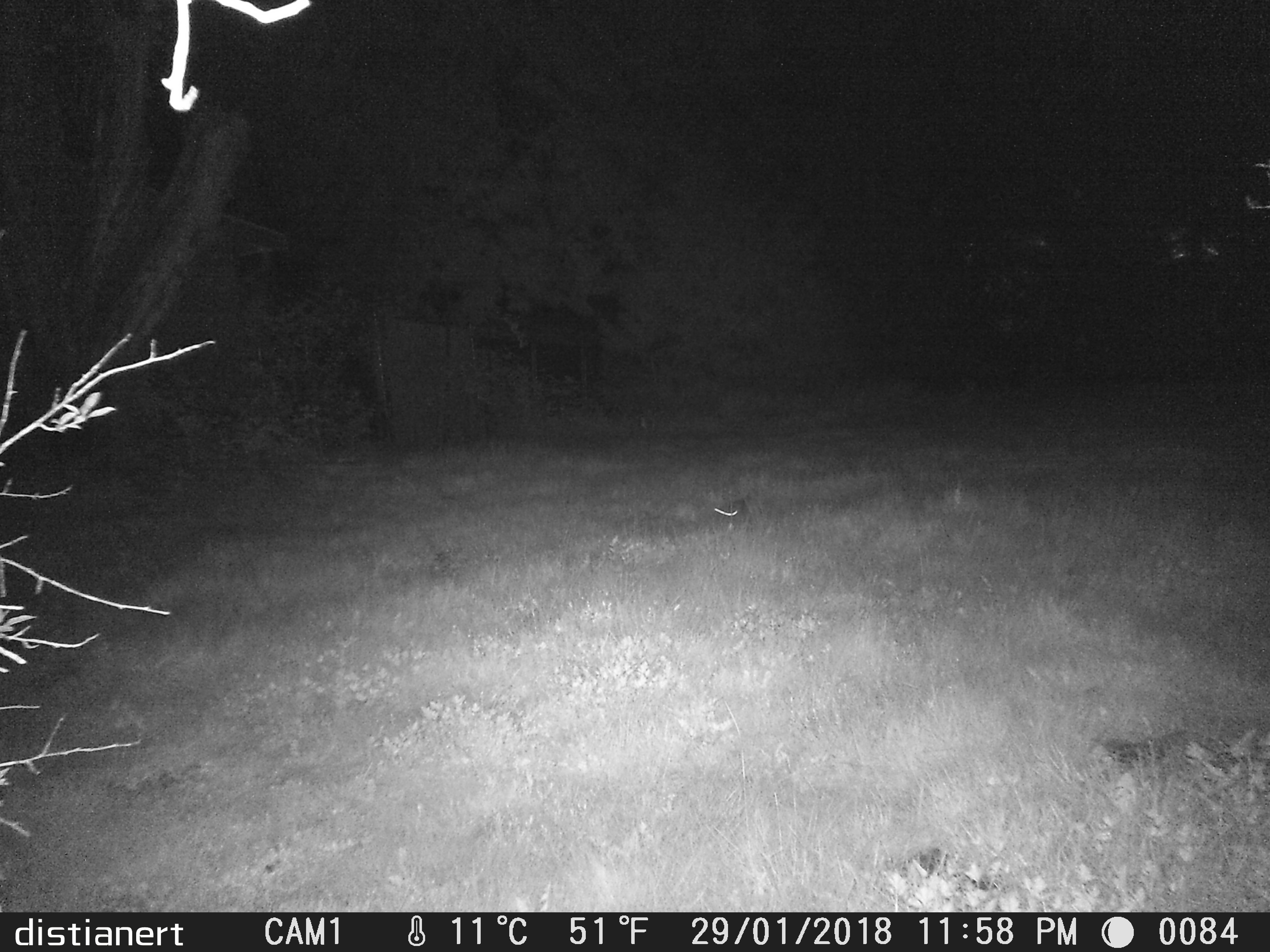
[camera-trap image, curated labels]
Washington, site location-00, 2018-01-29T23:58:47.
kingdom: Animalia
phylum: Chordata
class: Mammalia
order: Lagomorpha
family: Leporidae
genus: Sylvilagus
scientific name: Sylvilagus floridanus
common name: eastern cottontail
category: rabbit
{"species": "rabbit (eastern cottontail) (Sylvilagus floridanus)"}